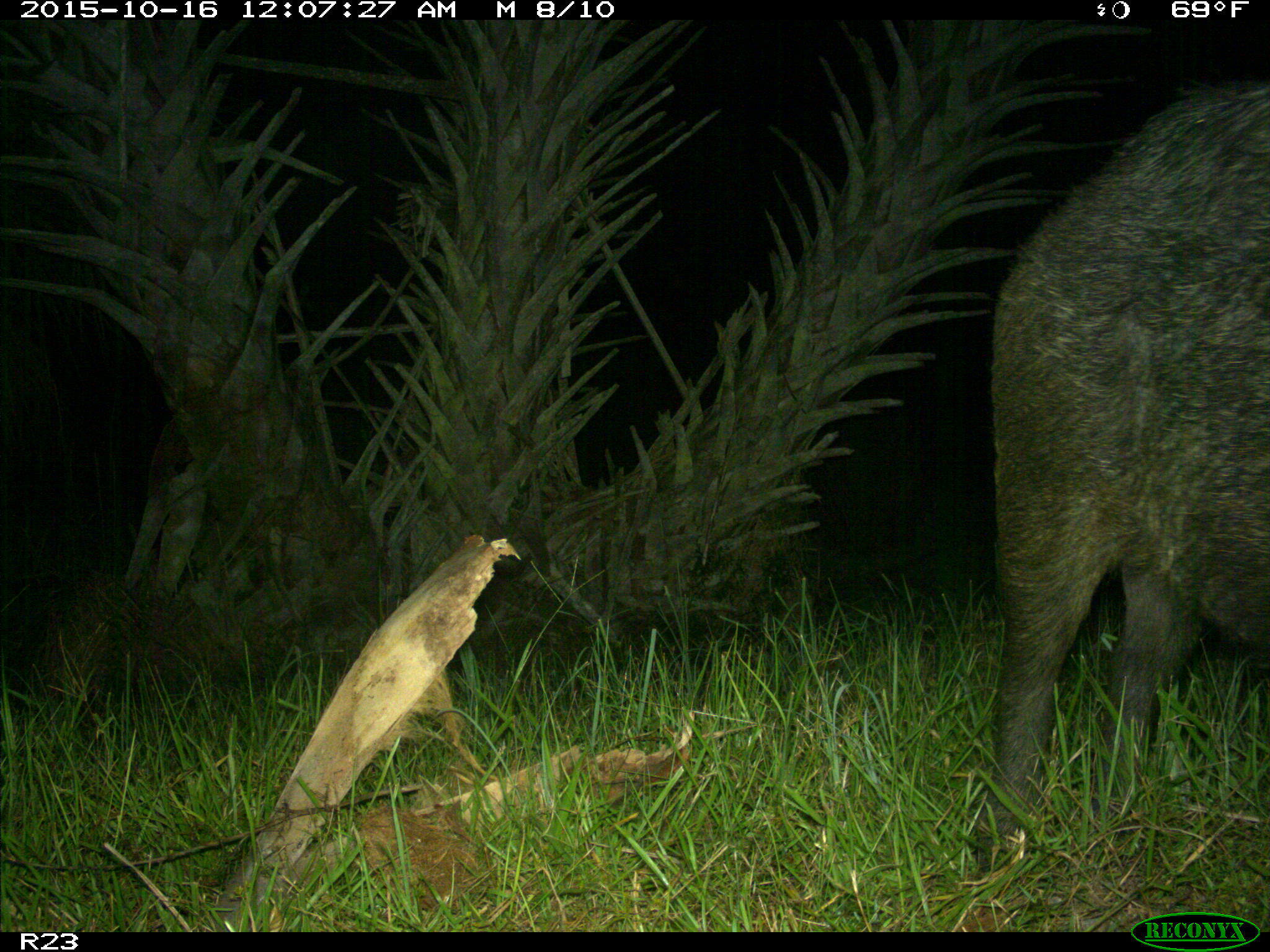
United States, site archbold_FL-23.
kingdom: Animalia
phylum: Chordata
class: Mammalia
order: Artiodactyla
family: Suidae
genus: Sus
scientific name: Sus scrofa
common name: wild boar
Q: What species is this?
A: Sus scrofa (wild boar).